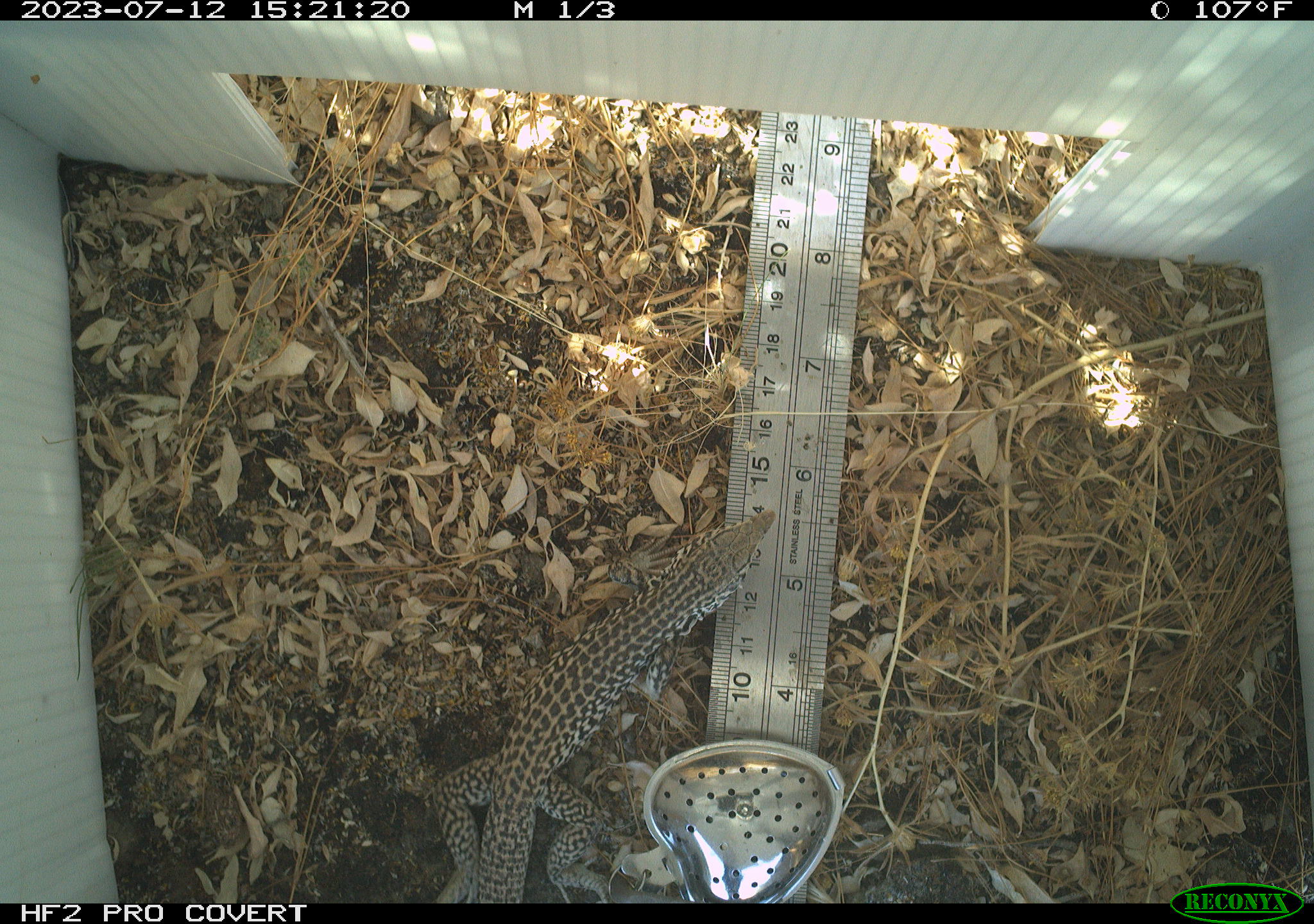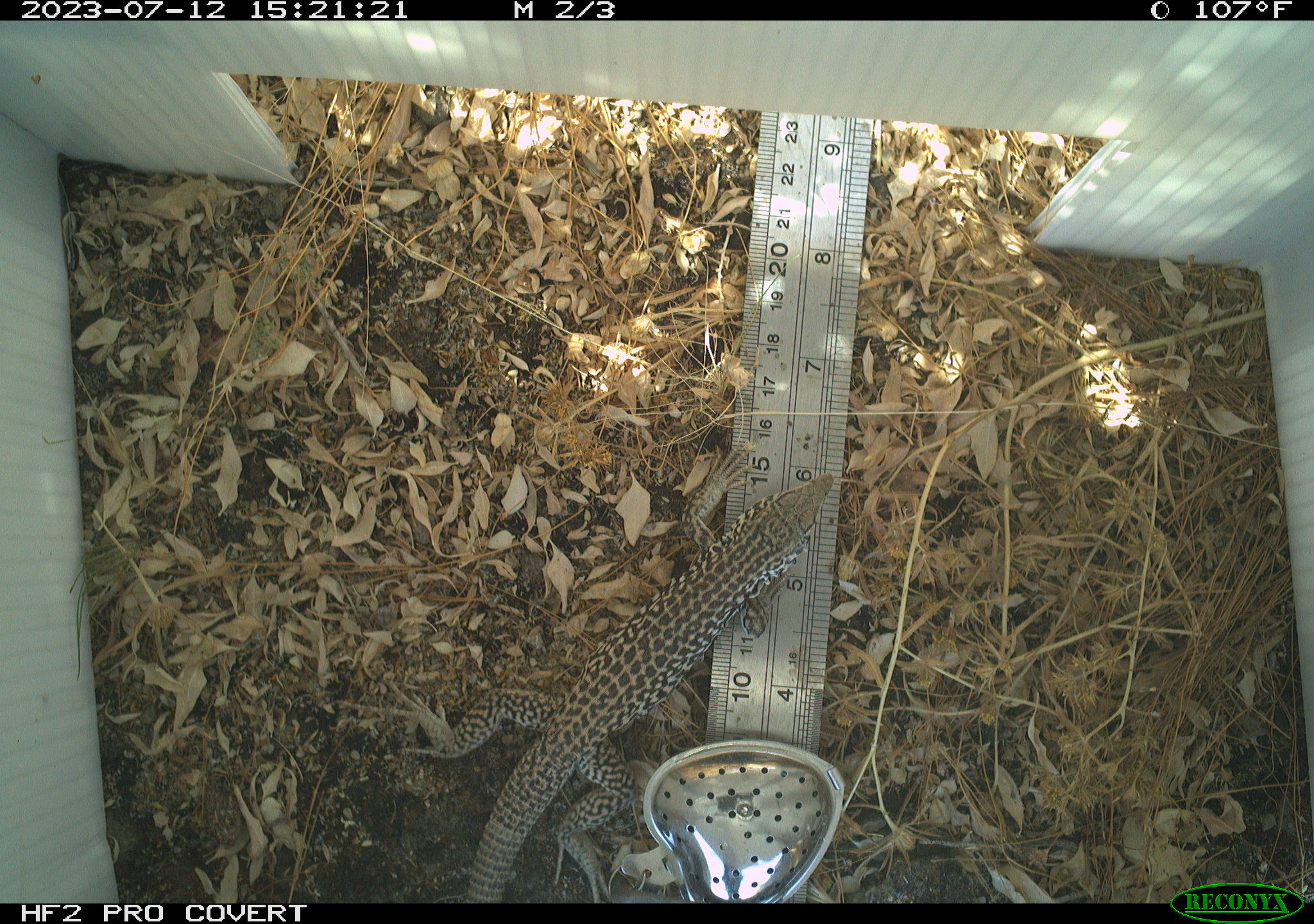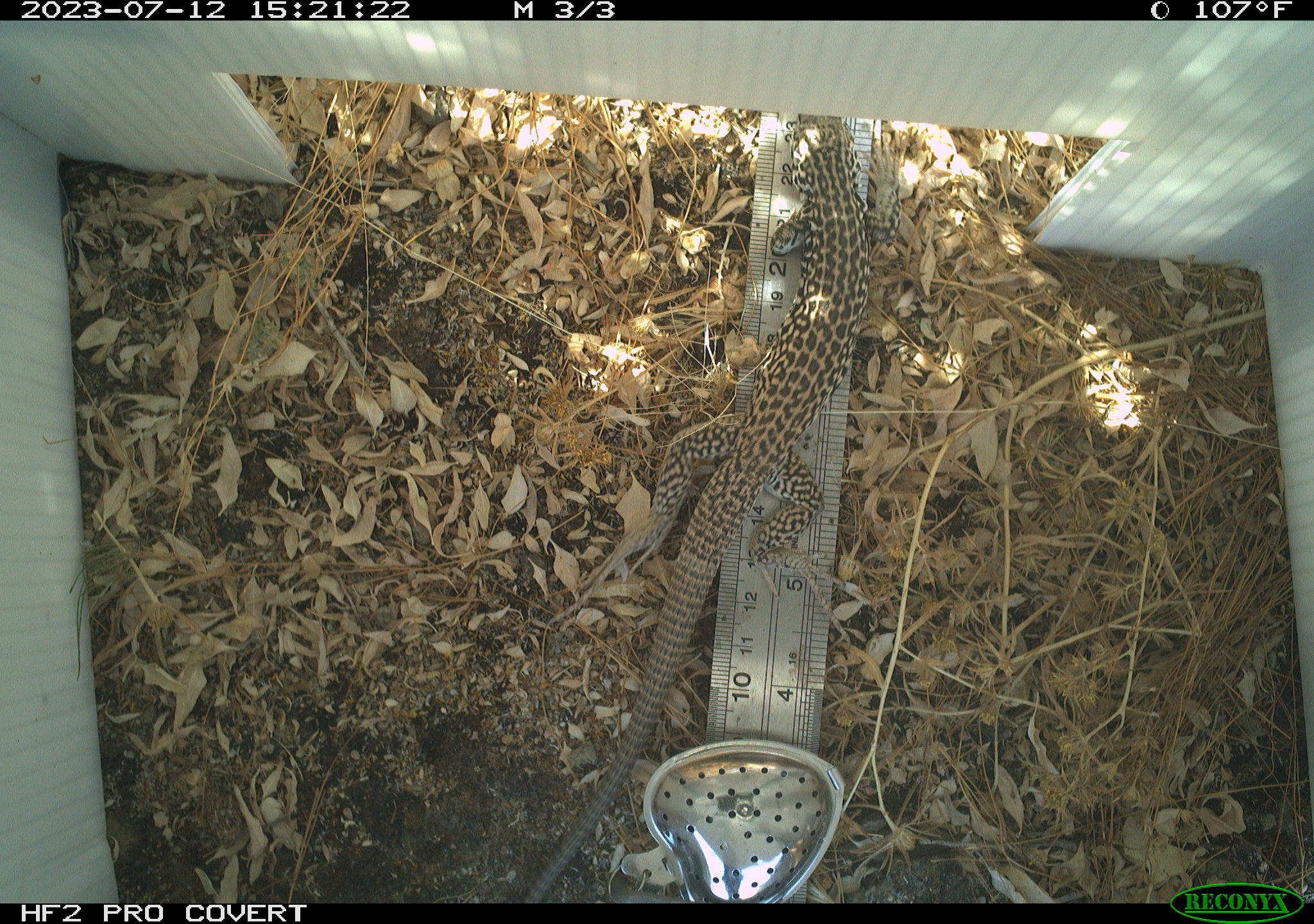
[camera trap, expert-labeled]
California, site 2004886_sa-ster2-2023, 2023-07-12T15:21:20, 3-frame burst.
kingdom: Animalia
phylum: Chordata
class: Reptilia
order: Squamata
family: Teiidae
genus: Aspidoscelis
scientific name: Aspidoscelis tigris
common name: western whiptail